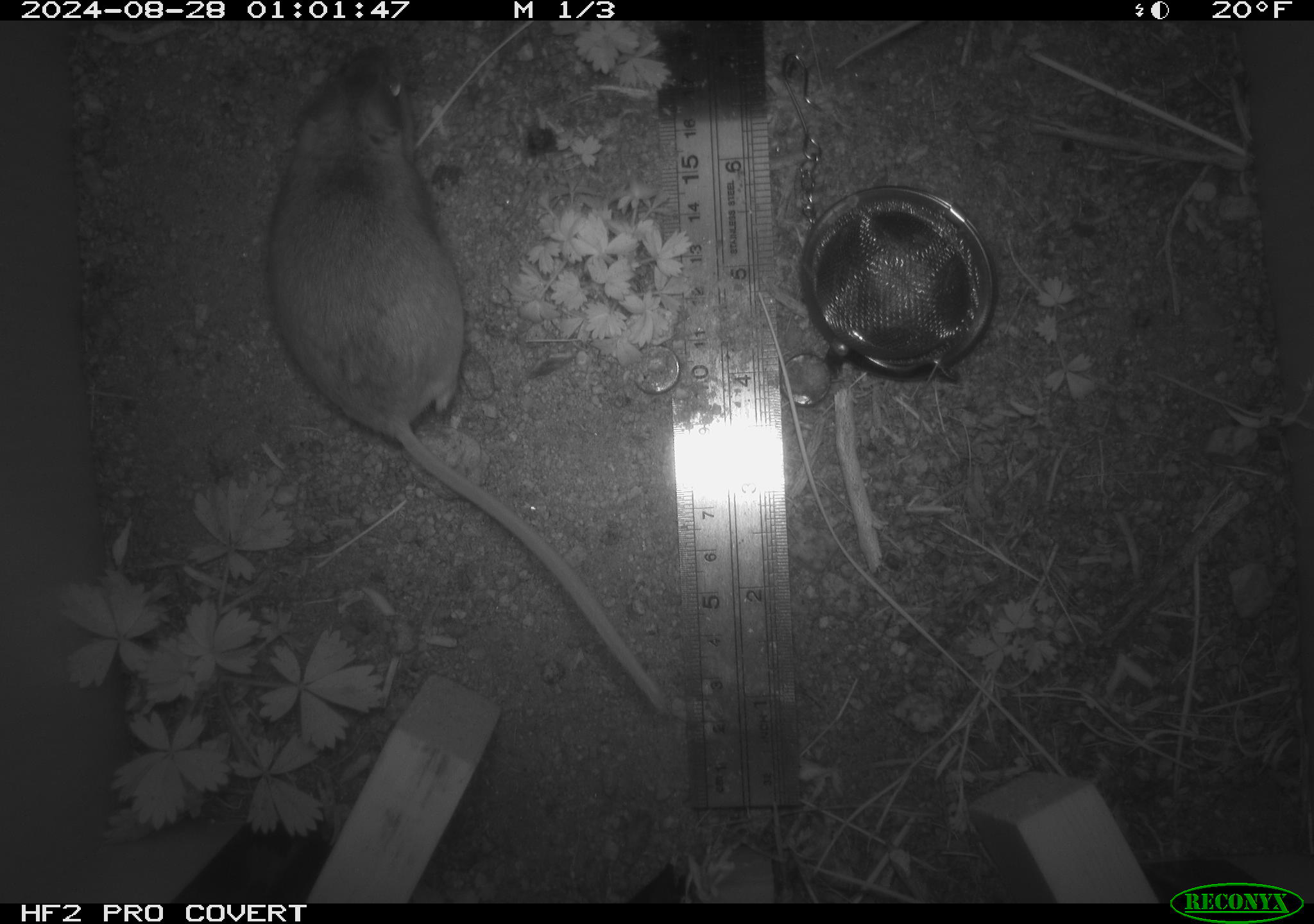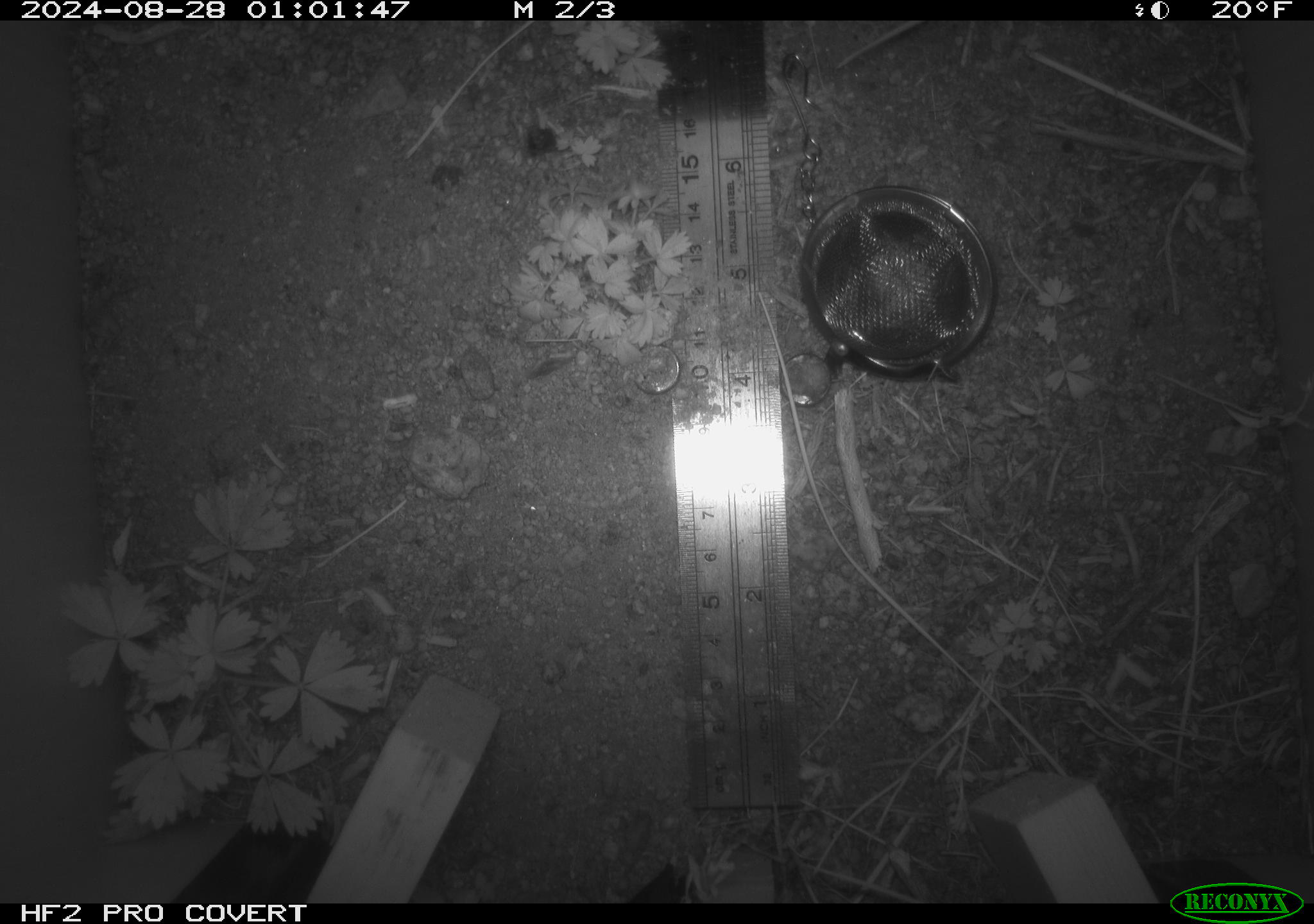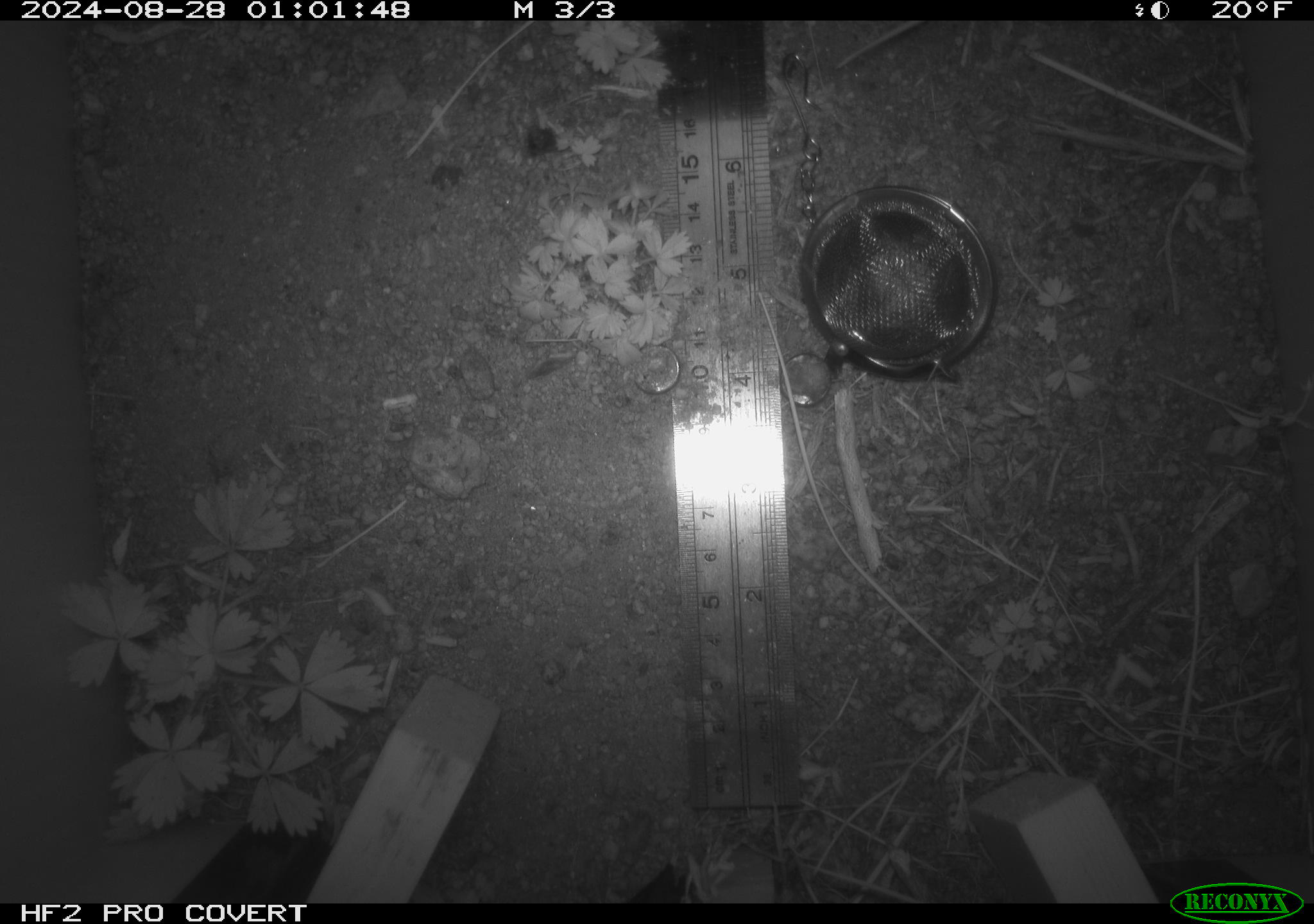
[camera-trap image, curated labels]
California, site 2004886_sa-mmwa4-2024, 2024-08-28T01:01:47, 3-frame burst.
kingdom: Animalia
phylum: Chordata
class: Mammalia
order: Rodentia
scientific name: Rodentia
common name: mouse species